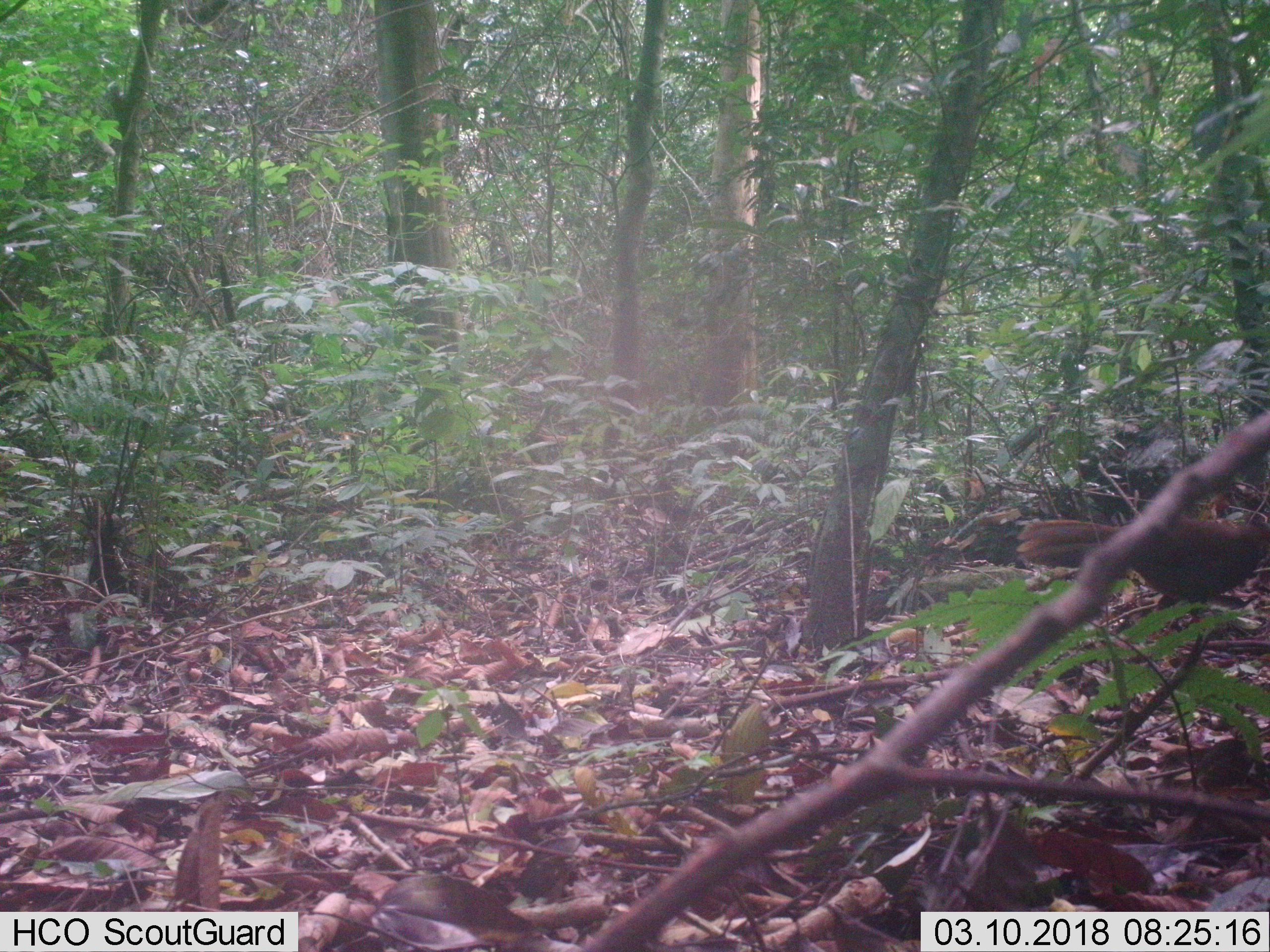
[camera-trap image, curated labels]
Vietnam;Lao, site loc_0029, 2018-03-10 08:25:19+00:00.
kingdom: Animalia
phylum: Chordata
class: Aves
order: Galliformes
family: Phasianidae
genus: Lophura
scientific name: Lophura nycthemera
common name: silver pheasant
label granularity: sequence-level